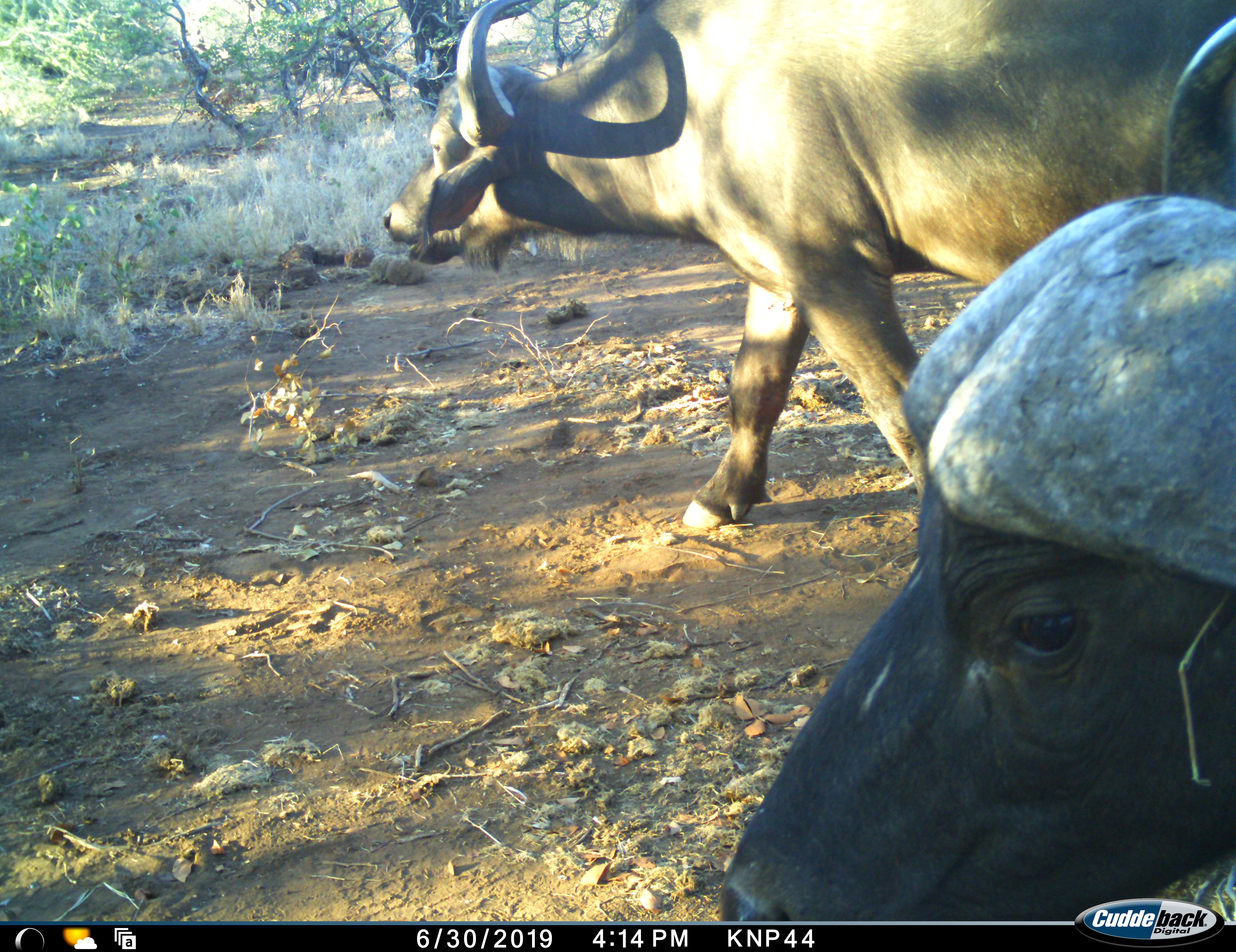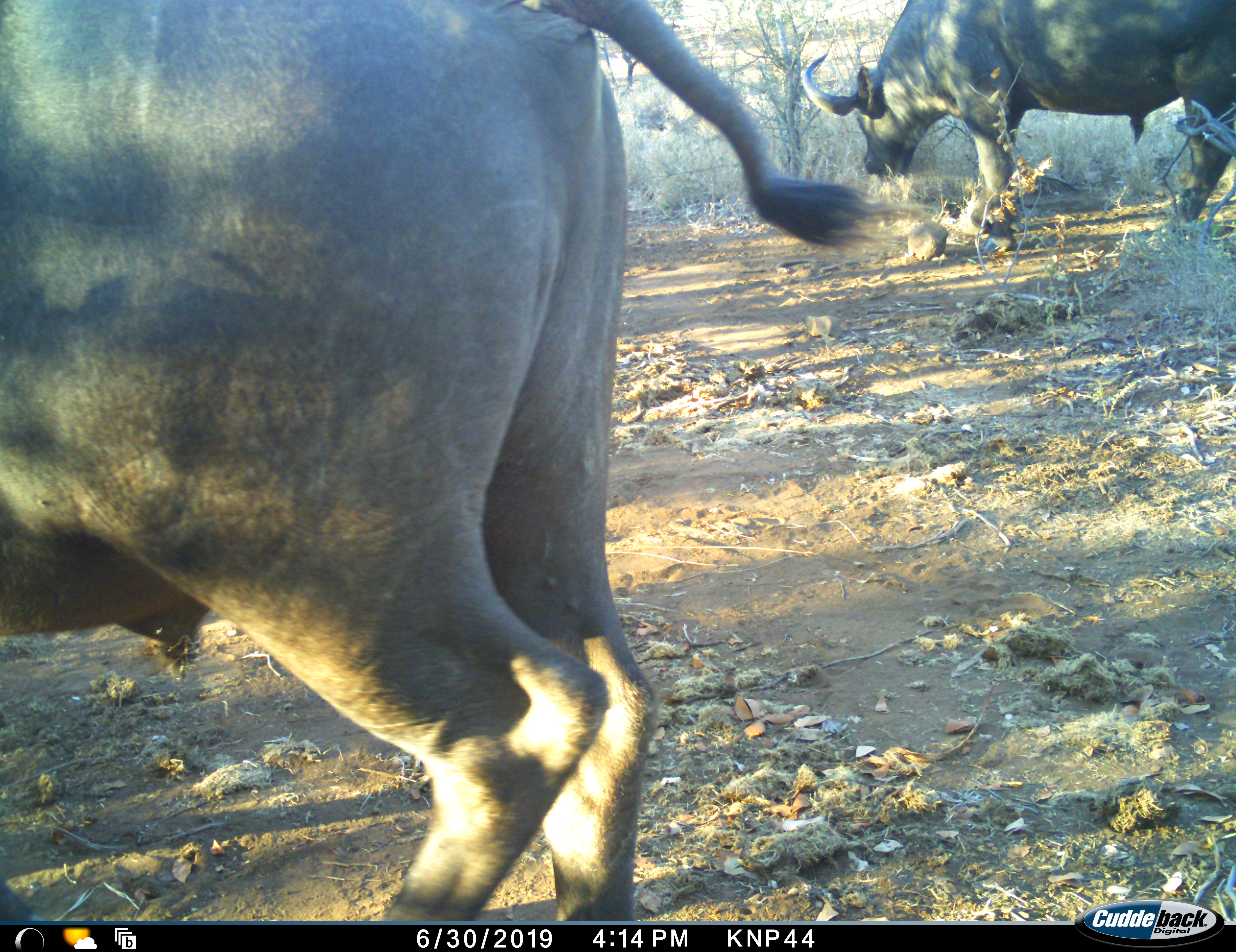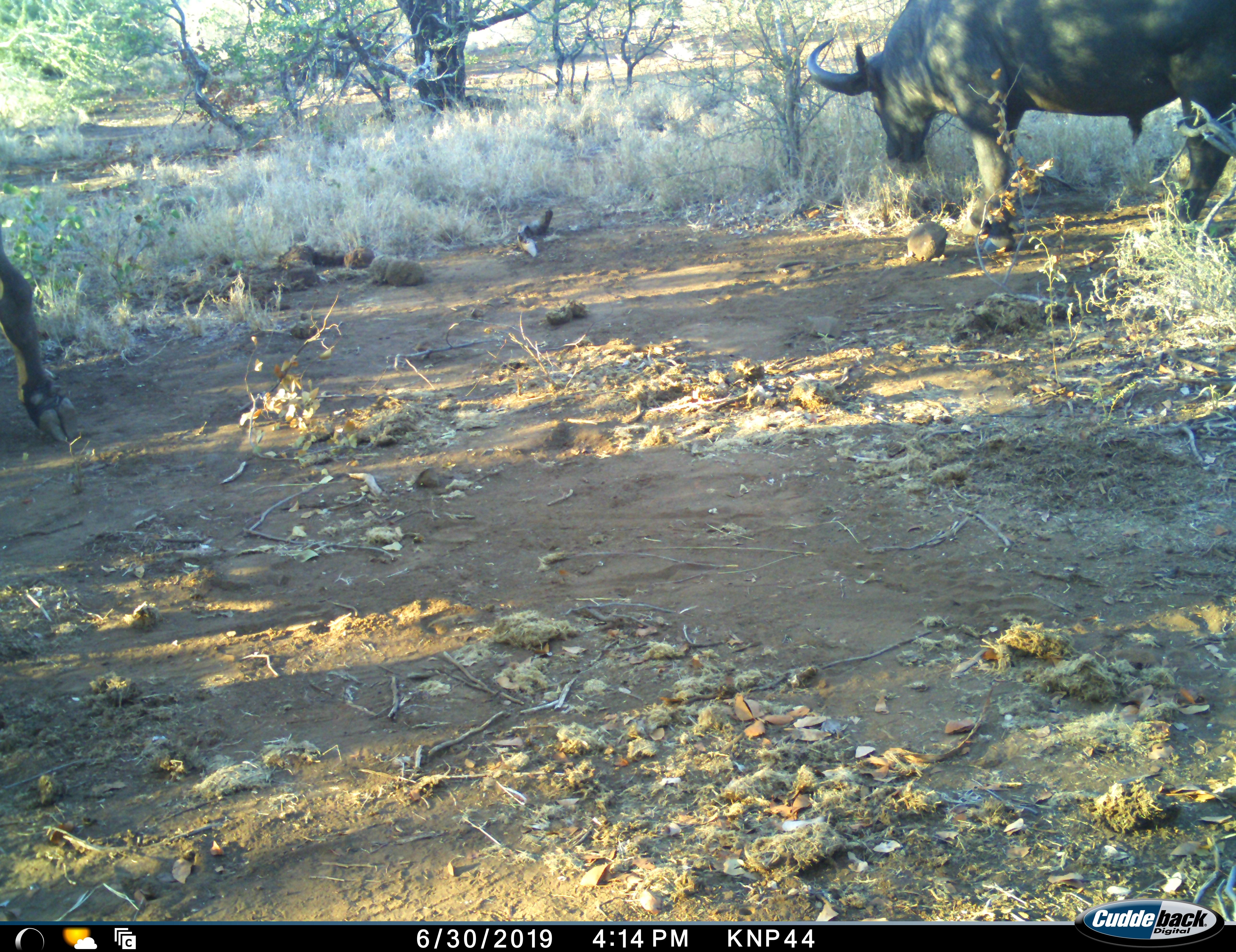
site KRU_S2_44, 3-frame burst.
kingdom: Animalia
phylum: Chordata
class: Mammalia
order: Artiodactyla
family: Bovidae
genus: Syncerus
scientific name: Syncerus caffer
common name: african buffalo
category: buffalo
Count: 3.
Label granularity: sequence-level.